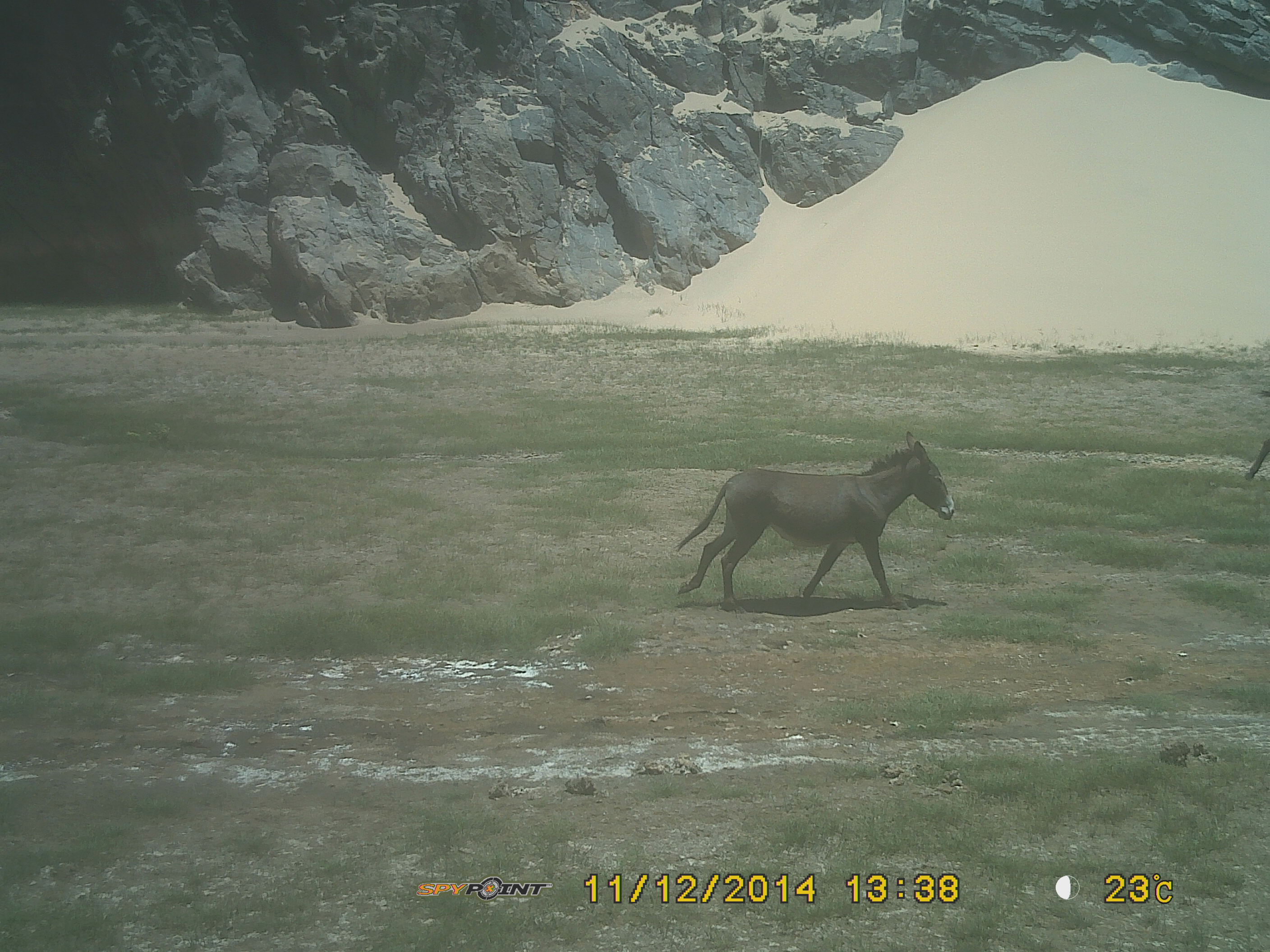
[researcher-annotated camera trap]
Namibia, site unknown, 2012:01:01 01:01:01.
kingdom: Animalia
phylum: Chordata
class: Mammalia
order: Perissodactyla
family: Equidae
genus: Equus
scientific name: Equus asinus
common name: donkey